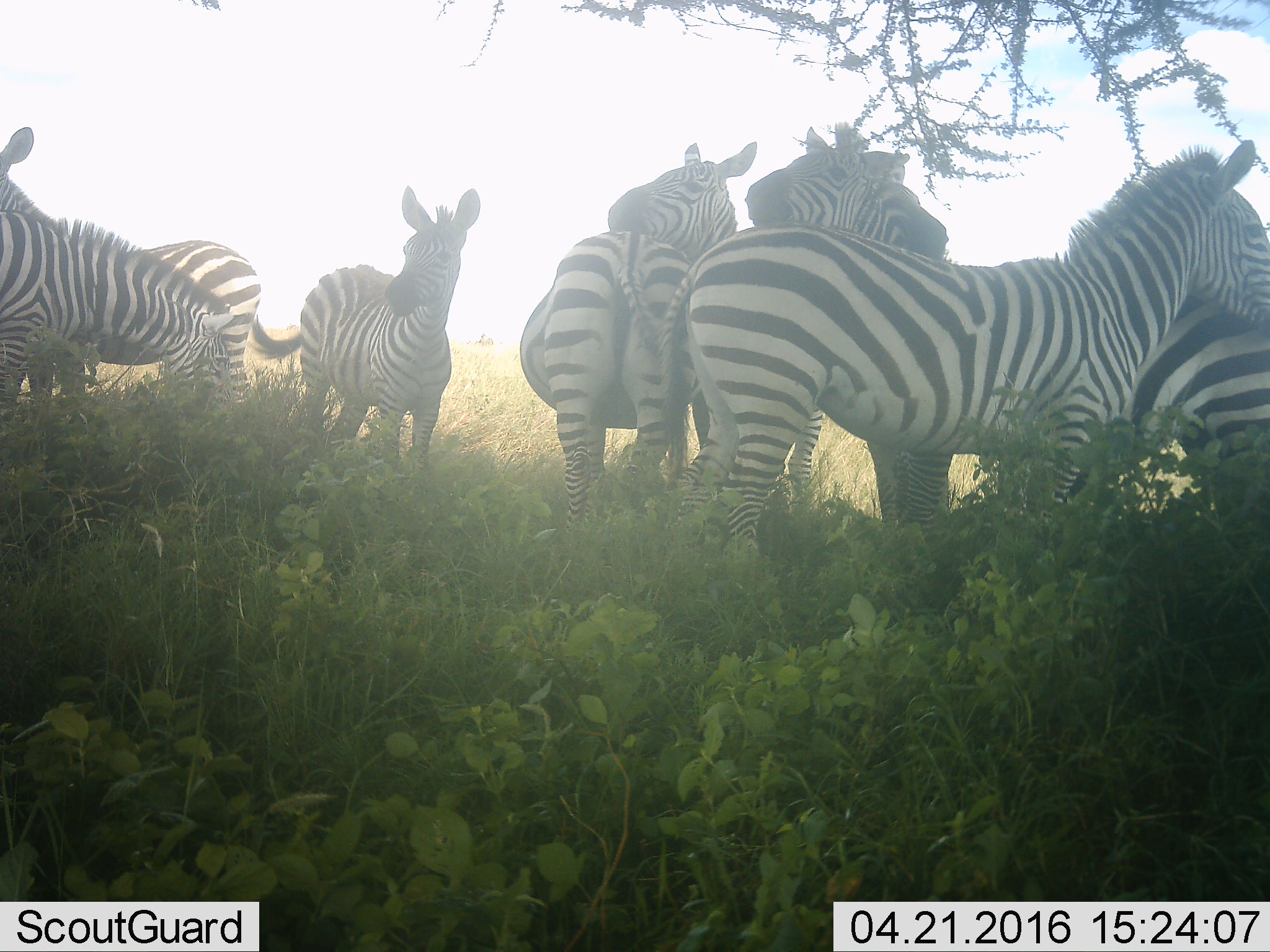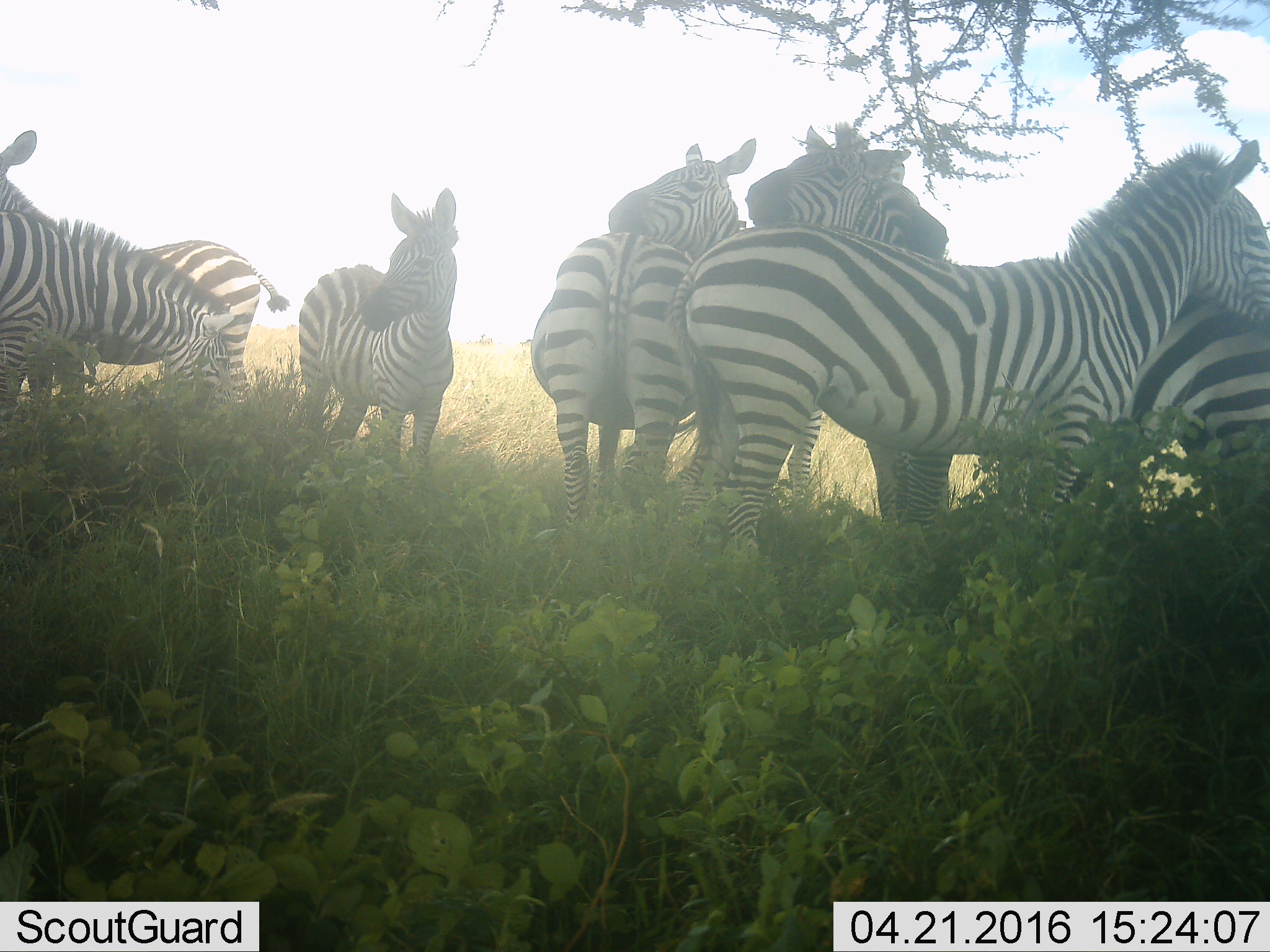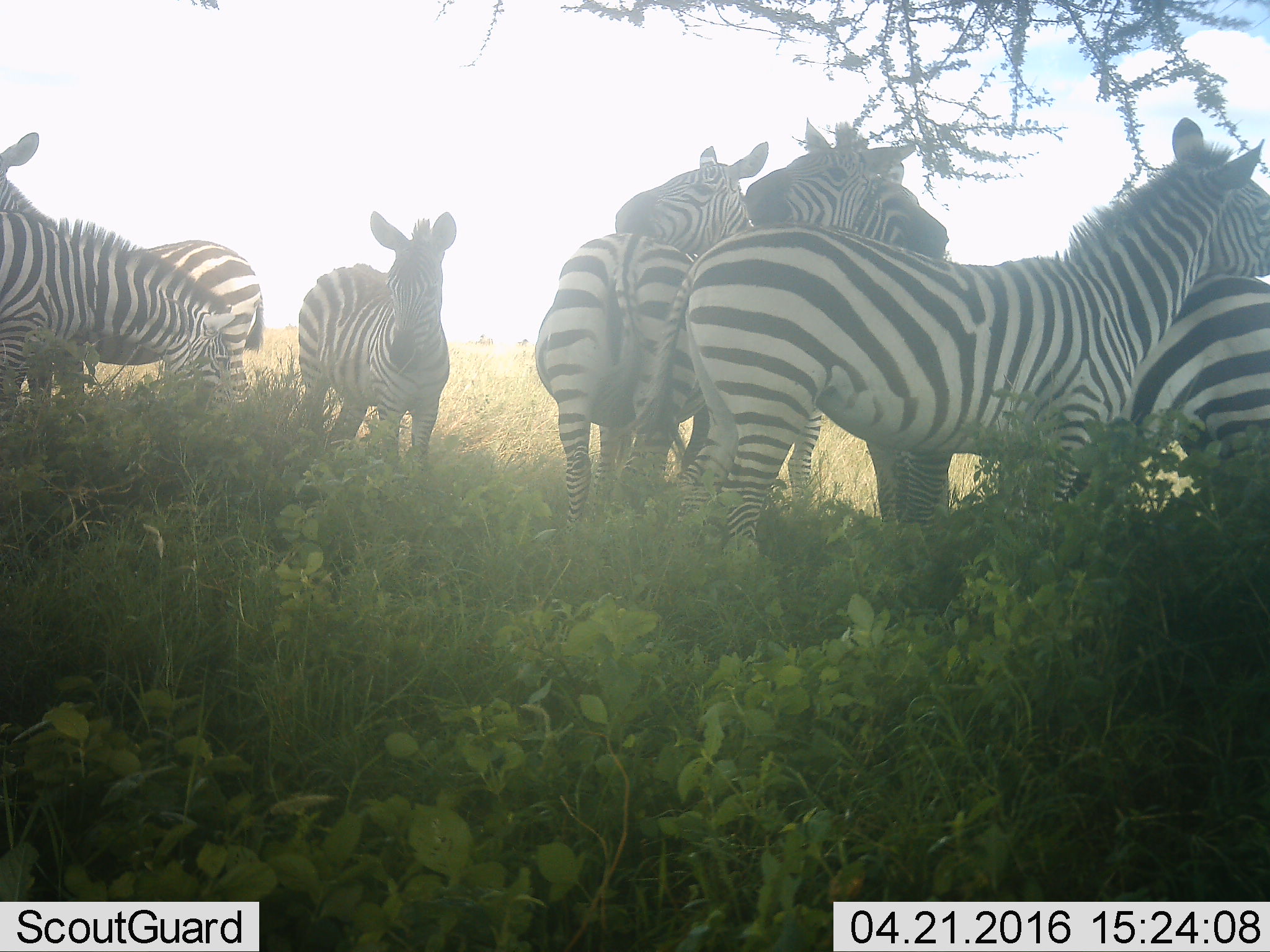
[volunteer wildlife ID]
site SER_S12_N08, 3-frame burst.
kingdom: Animalia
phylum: Chordata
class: Mammalia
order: Perissodactyla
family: Equidae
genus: Equus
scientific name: Equus quagga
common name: plains zebra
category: zebraplains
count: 8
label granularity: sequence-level